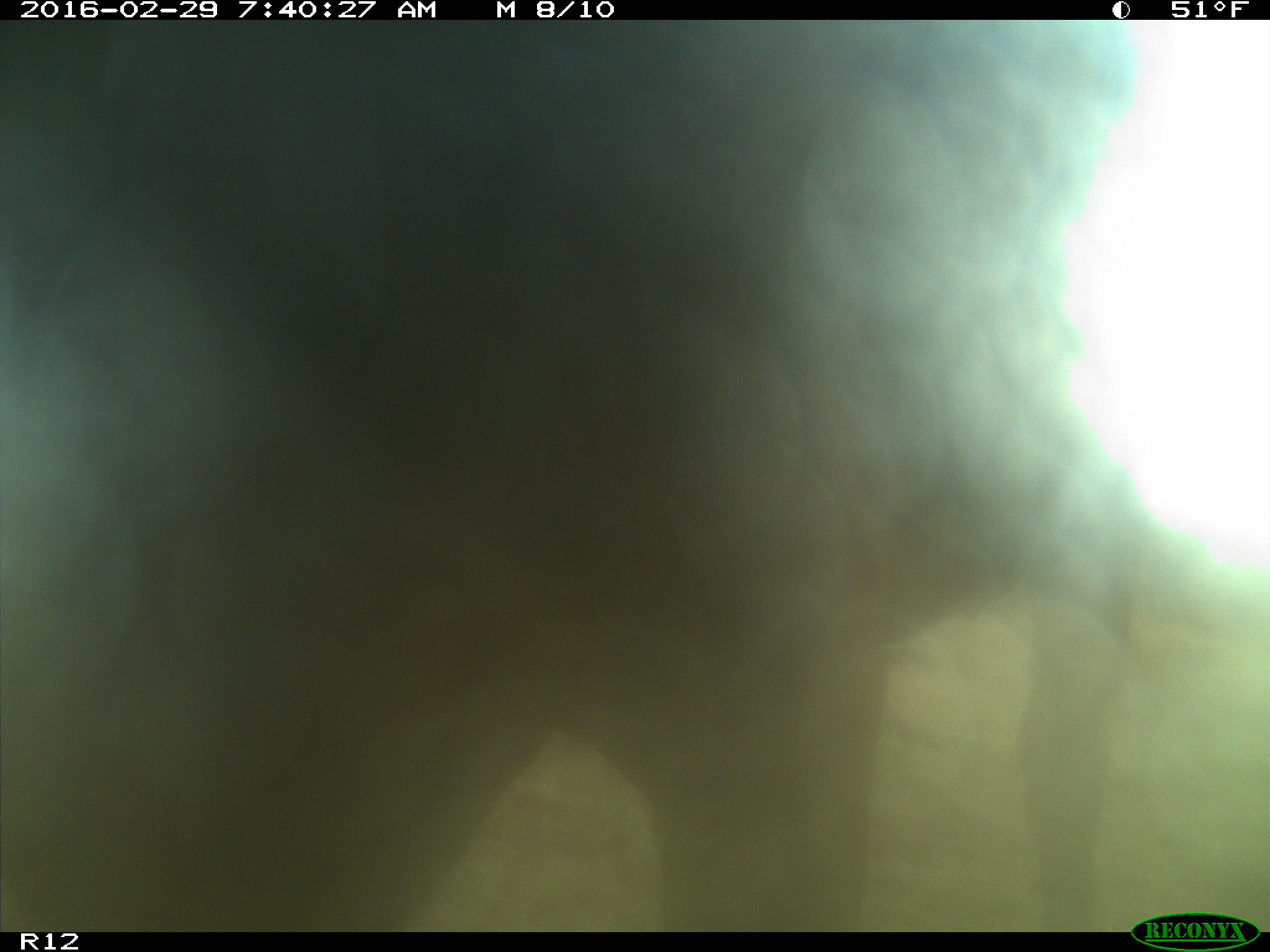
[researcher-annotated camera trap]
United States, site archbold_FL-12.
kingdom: Animalia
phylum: Chordata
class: Mammalia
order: Artiodactyla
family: Bovidae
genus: Bos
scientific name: Bos taurus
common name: domestic cow